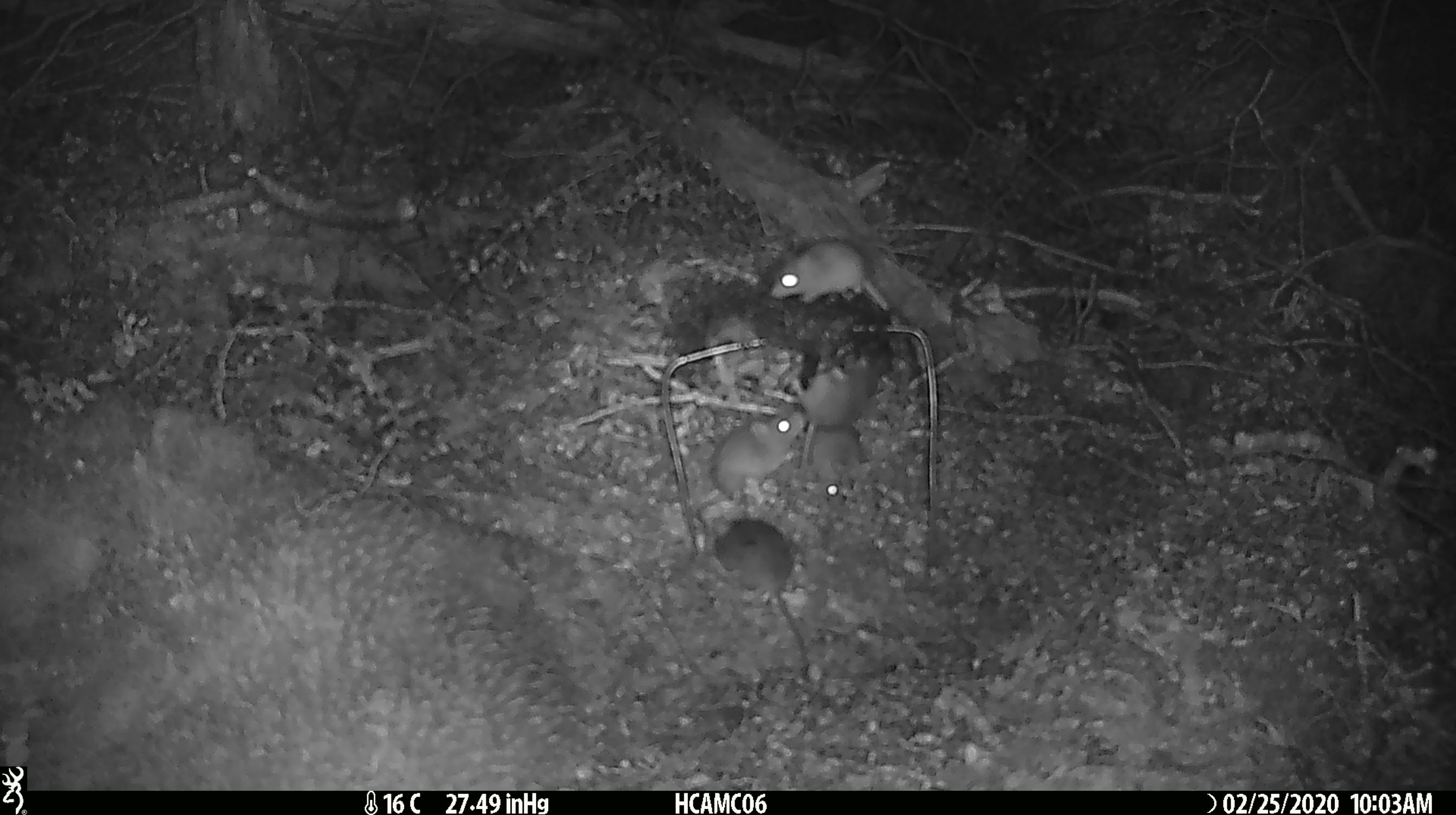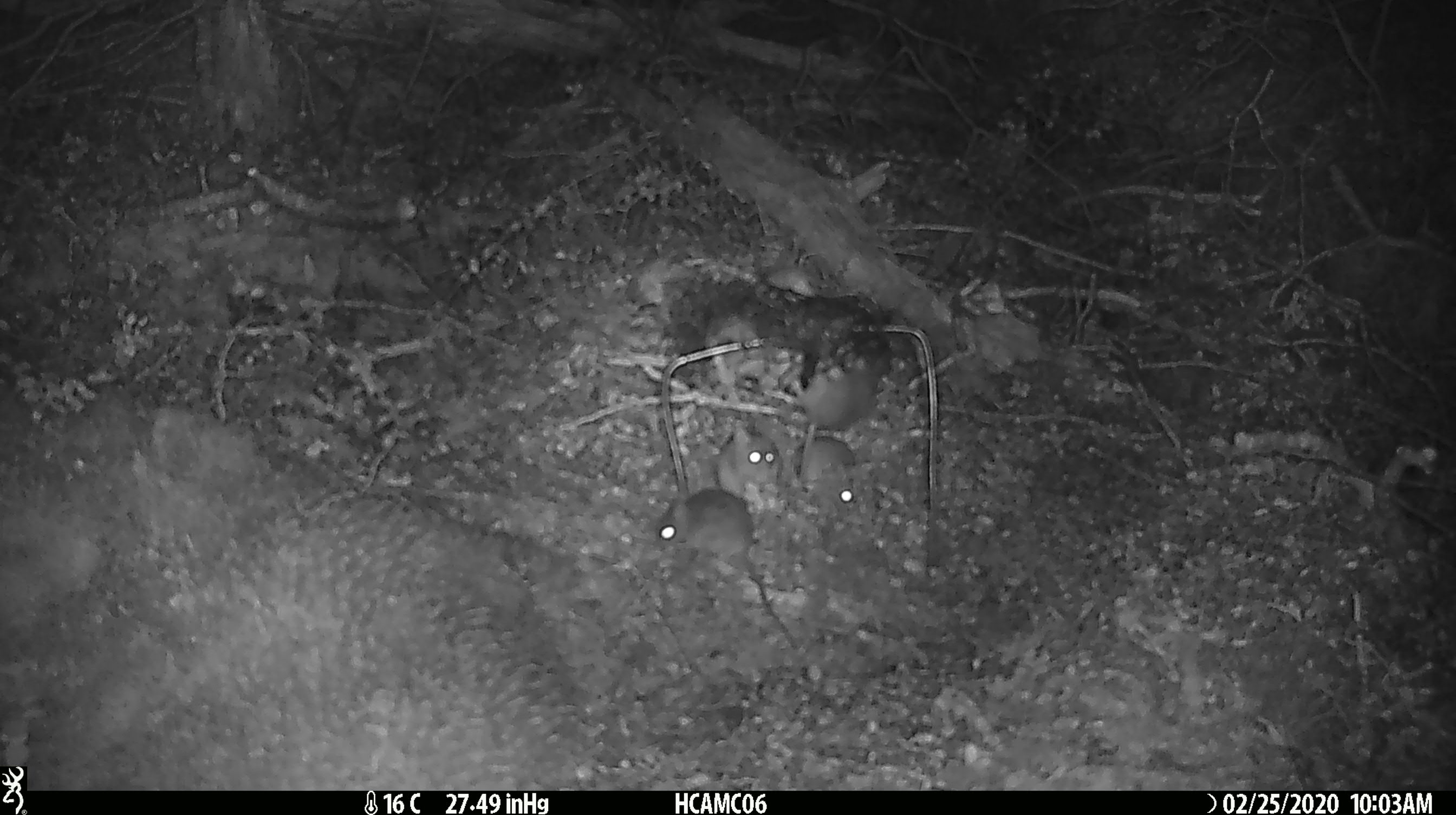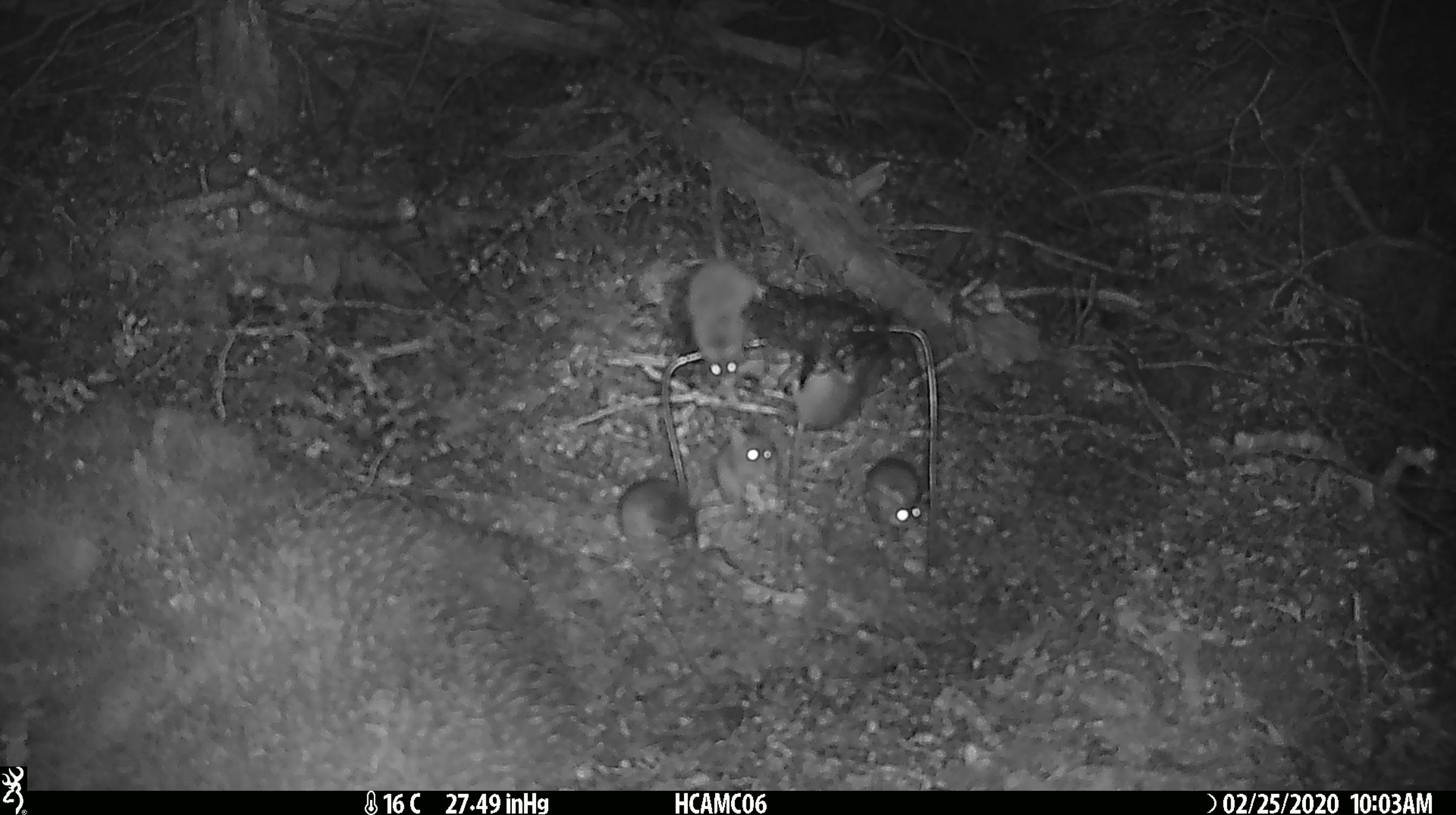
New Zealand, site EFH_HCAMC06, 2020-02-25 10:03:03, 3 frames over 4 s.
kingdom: Animalia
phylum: Chordata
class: Mammalia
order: Rodentia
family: Muridae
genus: Mus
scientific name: Mus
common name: mouse